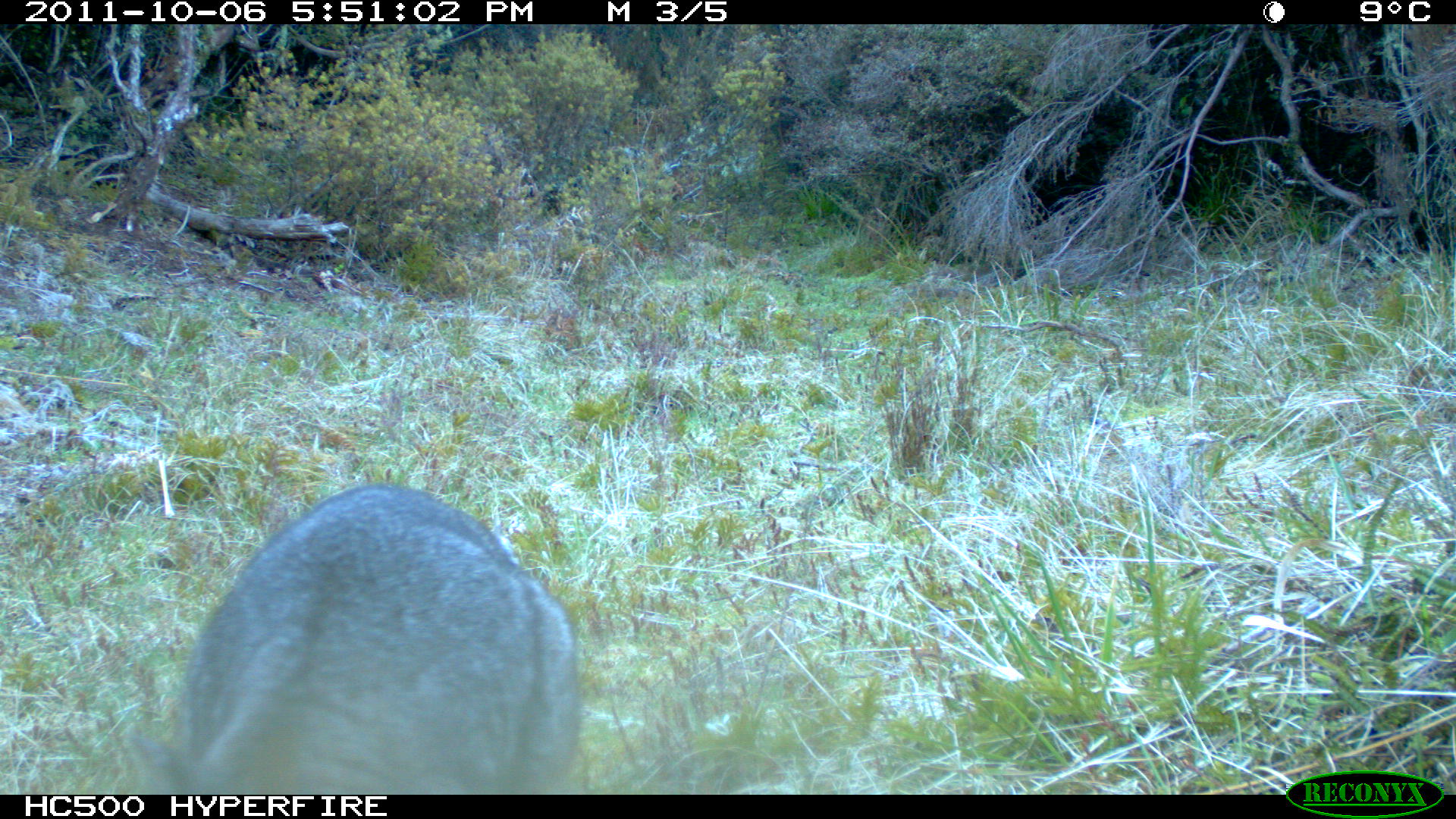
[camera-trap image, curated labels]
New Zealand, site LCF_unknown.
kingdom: Animalia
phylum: Chordata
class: Mammalia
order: Diprotodontia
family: Macropodidae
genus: Notamacropus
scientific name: Notamacropus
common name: wallaby